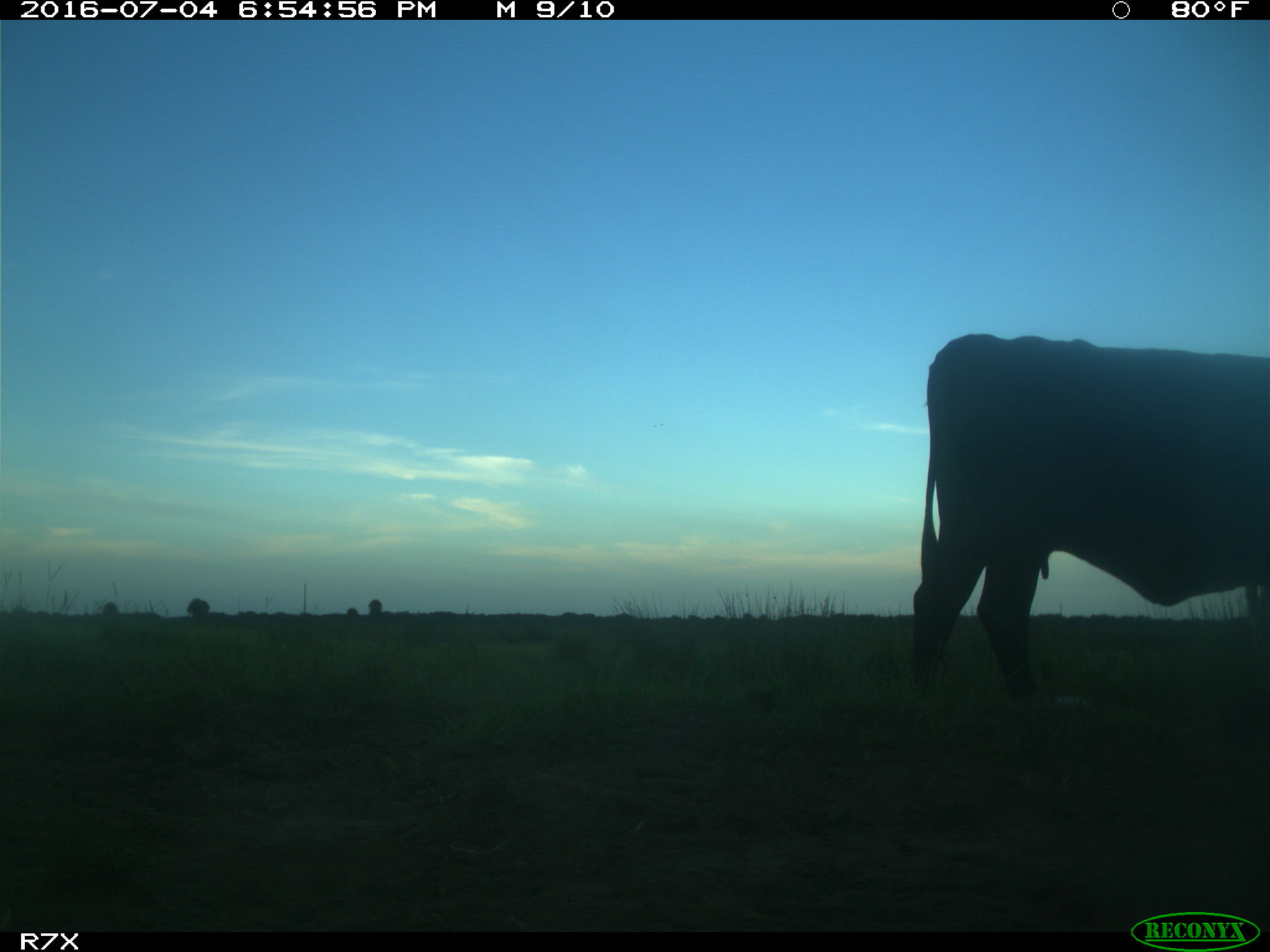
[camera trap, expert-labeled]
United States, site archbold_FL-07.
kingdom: Animalia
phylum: Chordata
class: Mammalia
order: Artiodactyla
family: Bovidae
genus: Bos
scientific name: Bos taurus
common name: domestic cow